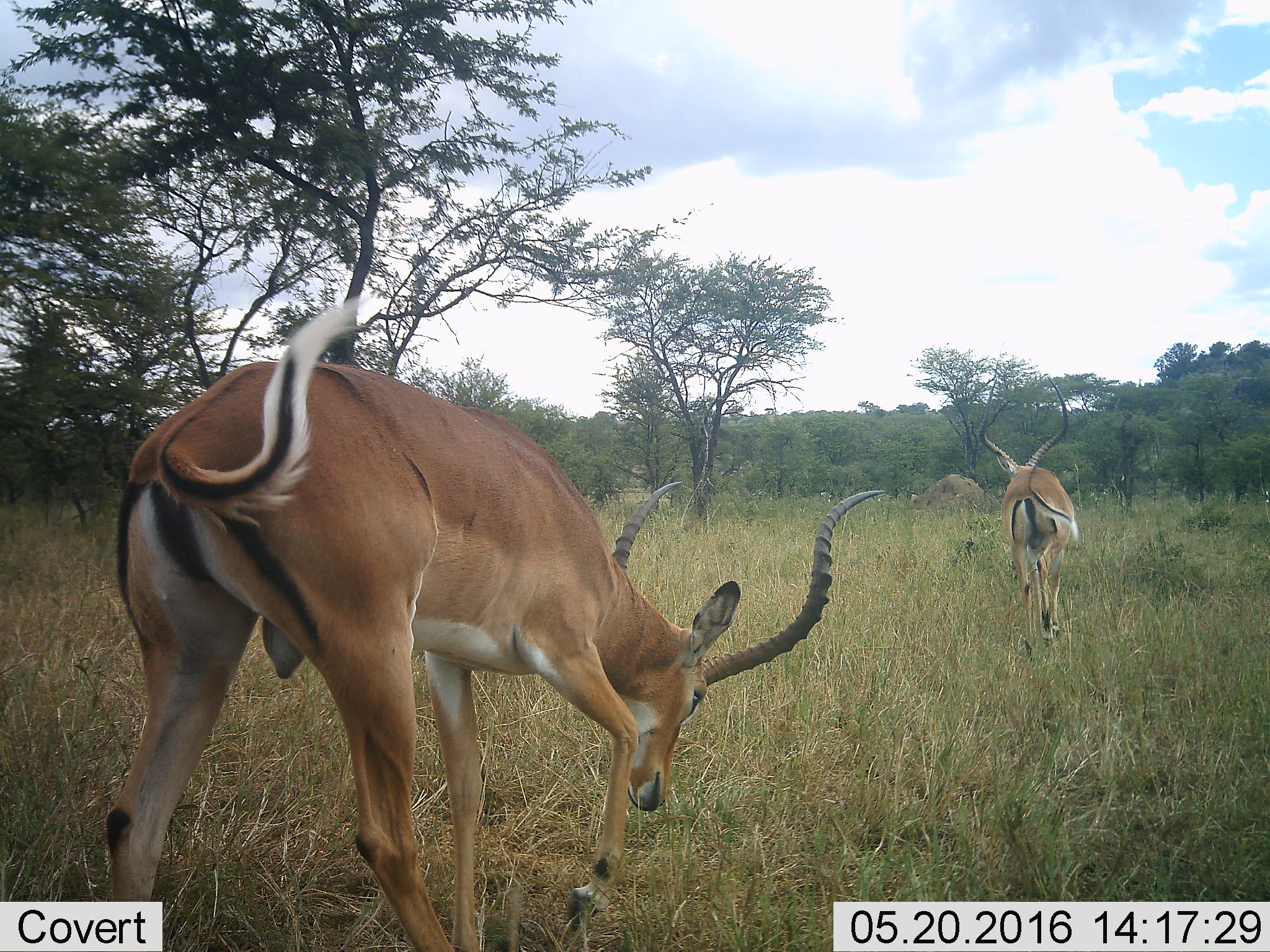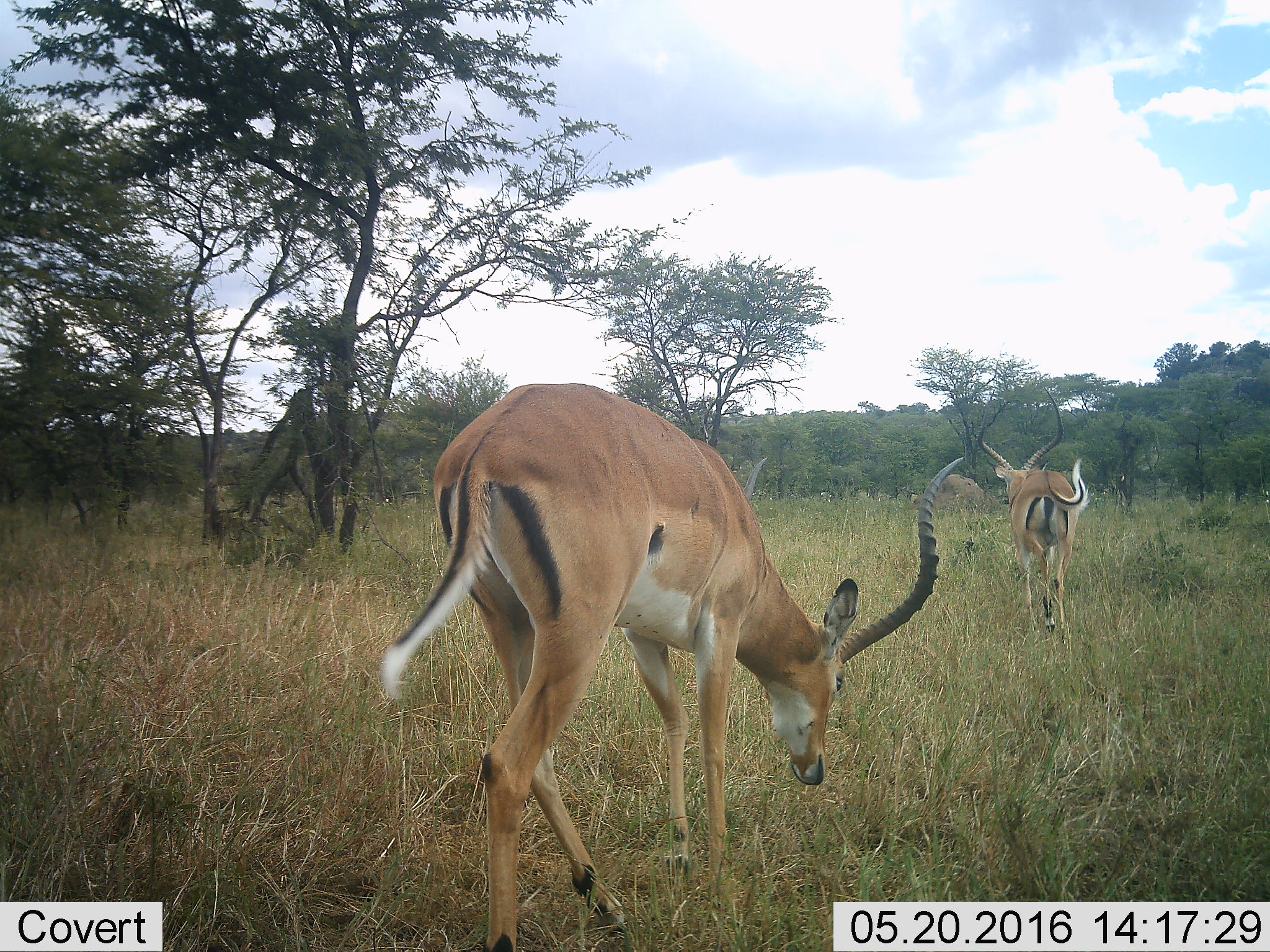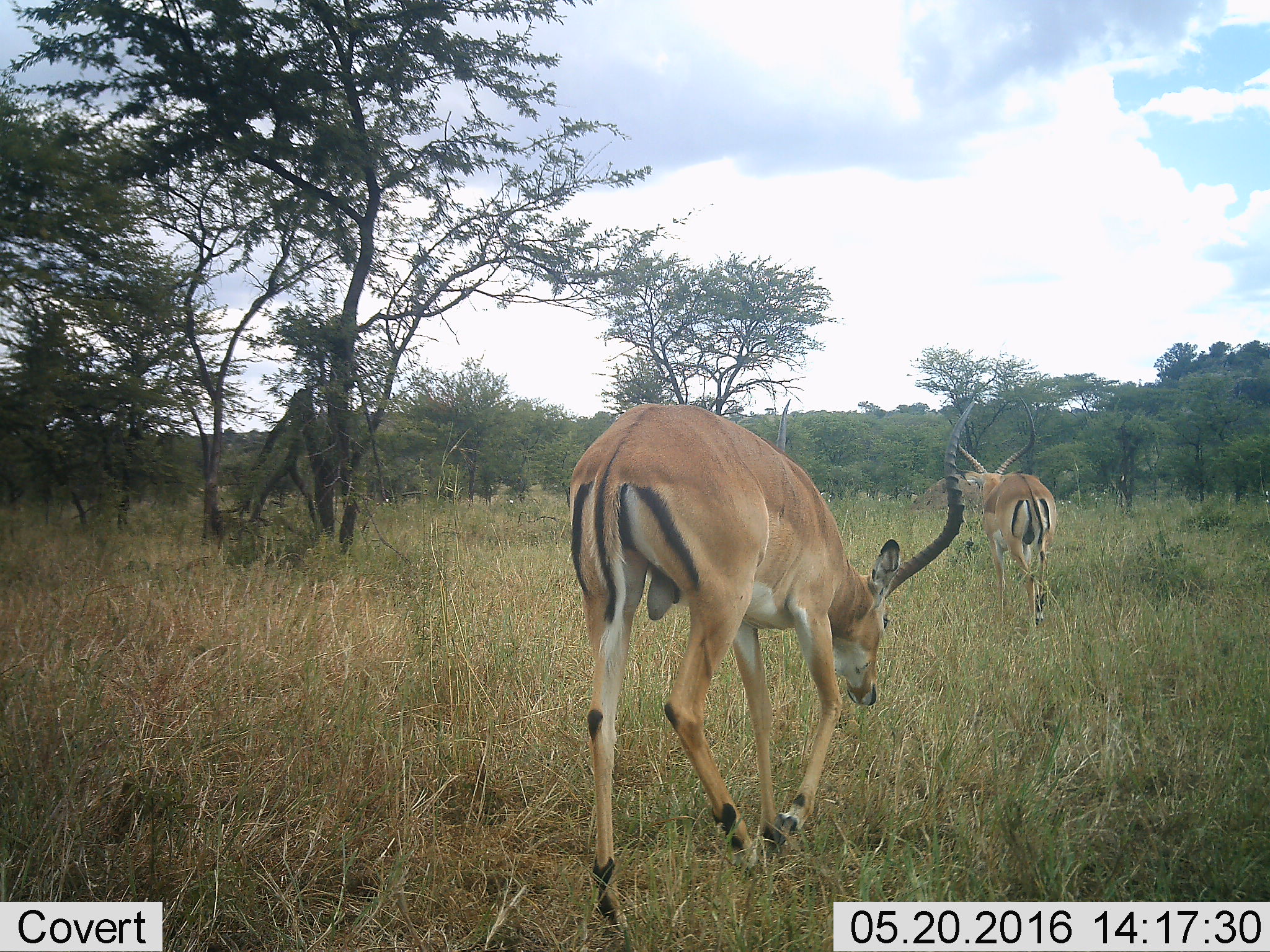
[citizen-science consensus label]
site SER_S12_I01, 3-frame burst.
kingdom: Animalia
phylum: Chordata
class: Mammalia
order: Artiodactyla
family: Bovidae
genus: Aepyceros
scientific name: Aepyceros melampus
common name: impala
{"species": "impala (Aepyceros melampus)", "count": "2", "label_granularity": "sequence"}